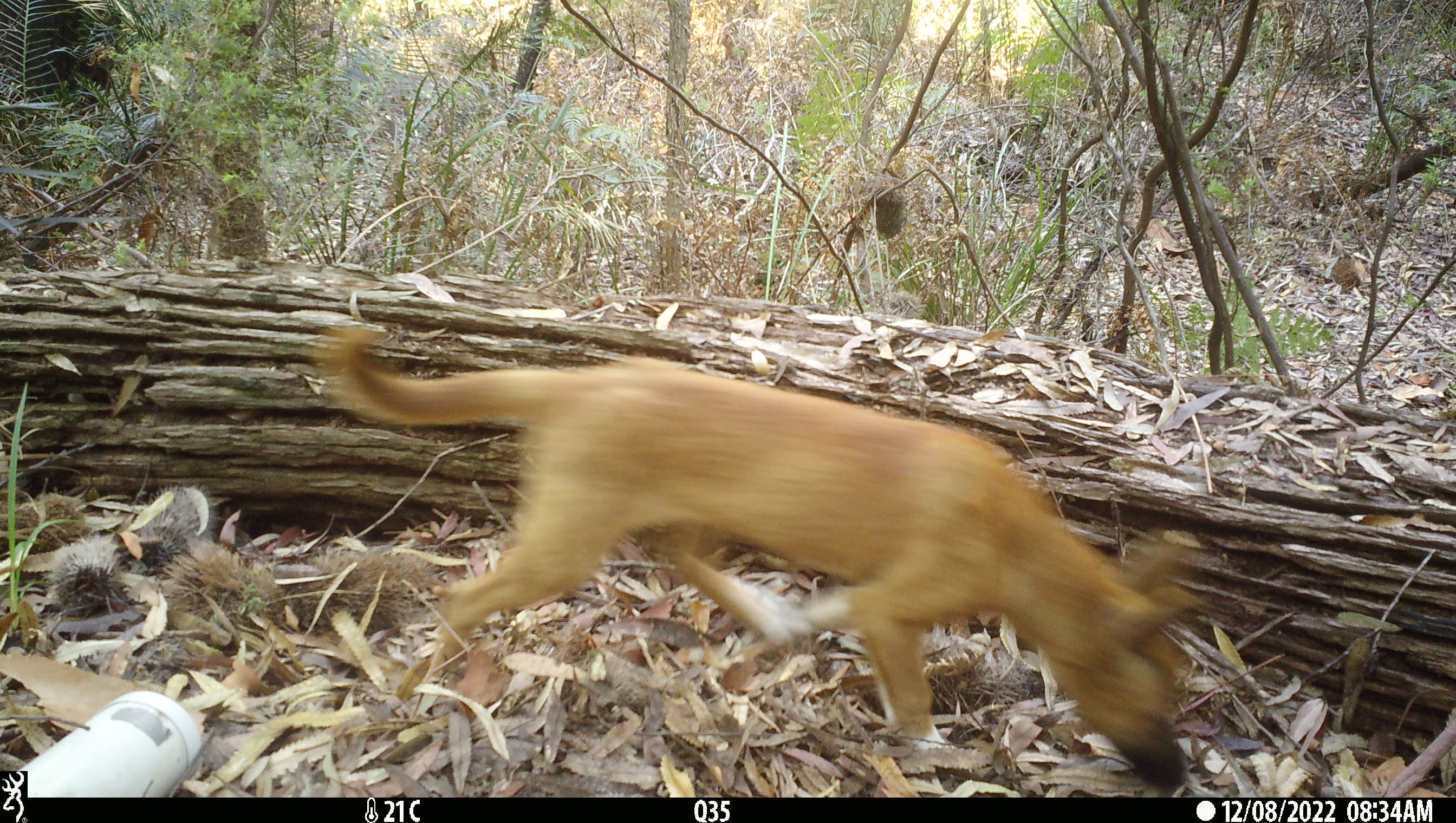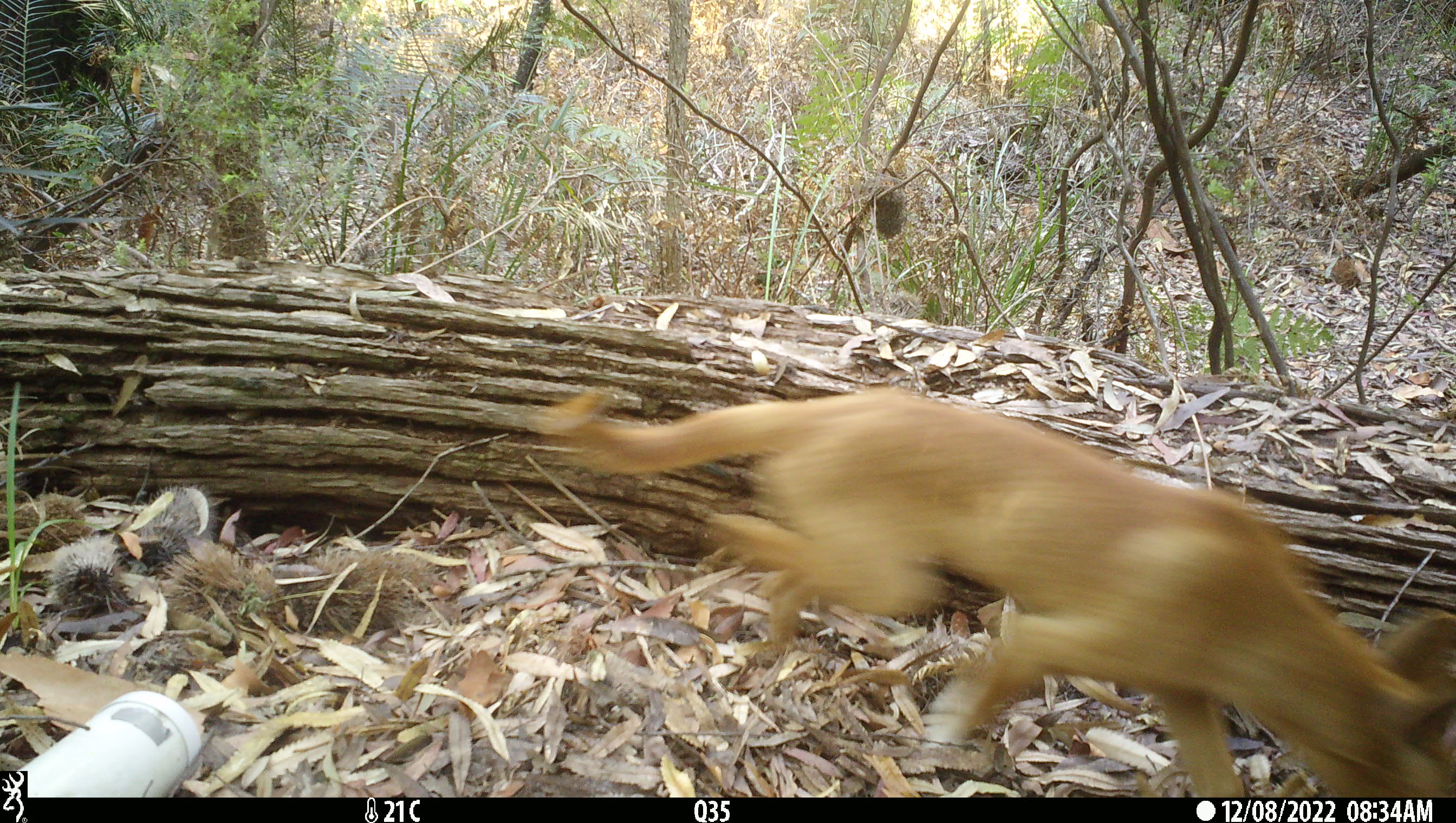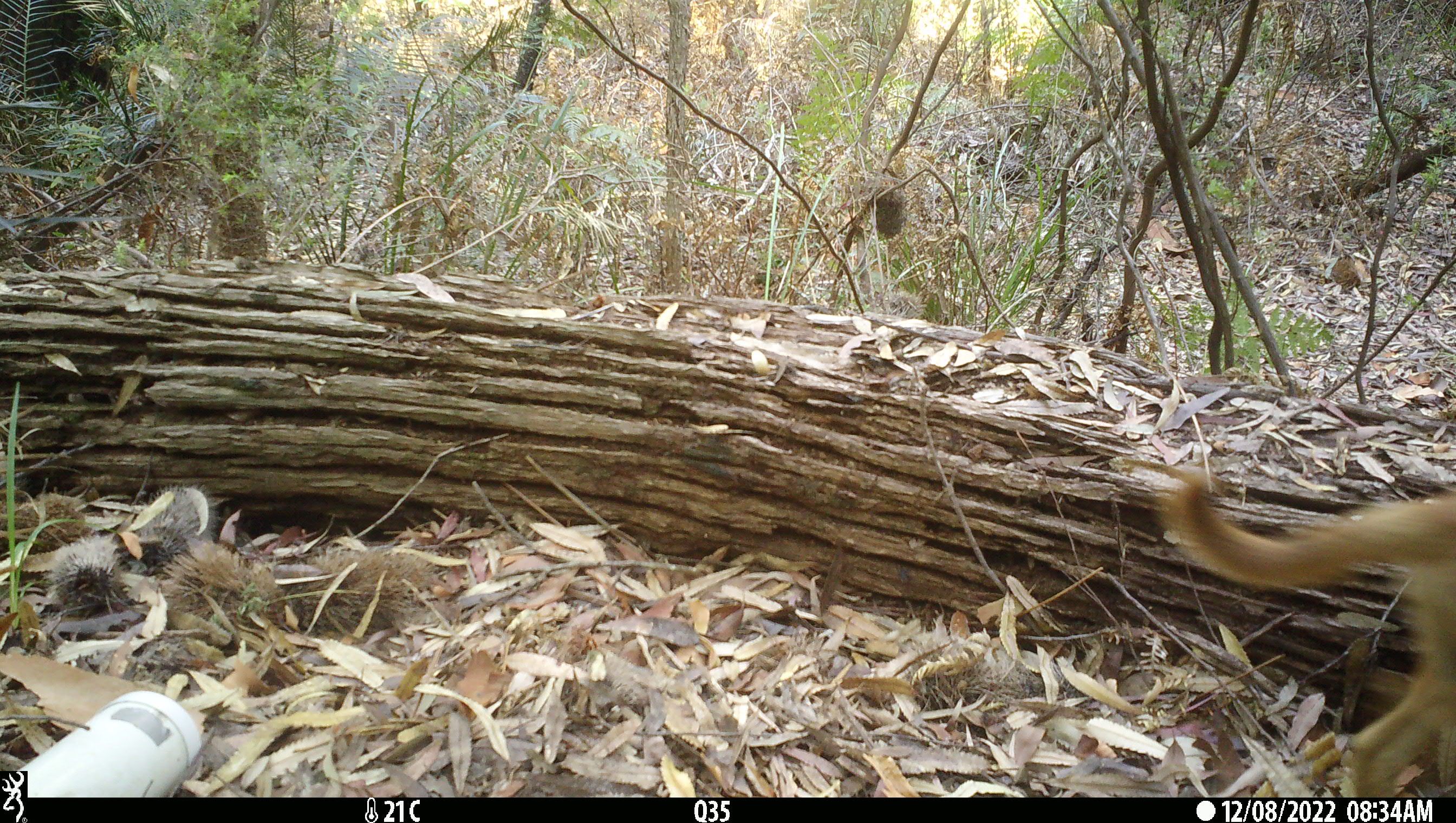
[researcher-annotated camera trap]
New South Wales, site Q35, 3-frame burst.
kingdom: Animalia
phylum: Chordata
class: Mammalia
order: Carnivora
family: Canidae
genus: Canis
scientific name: Canis familiaris dingo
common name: dingo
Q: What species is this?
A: Dingo (Canis familiaris dingo).